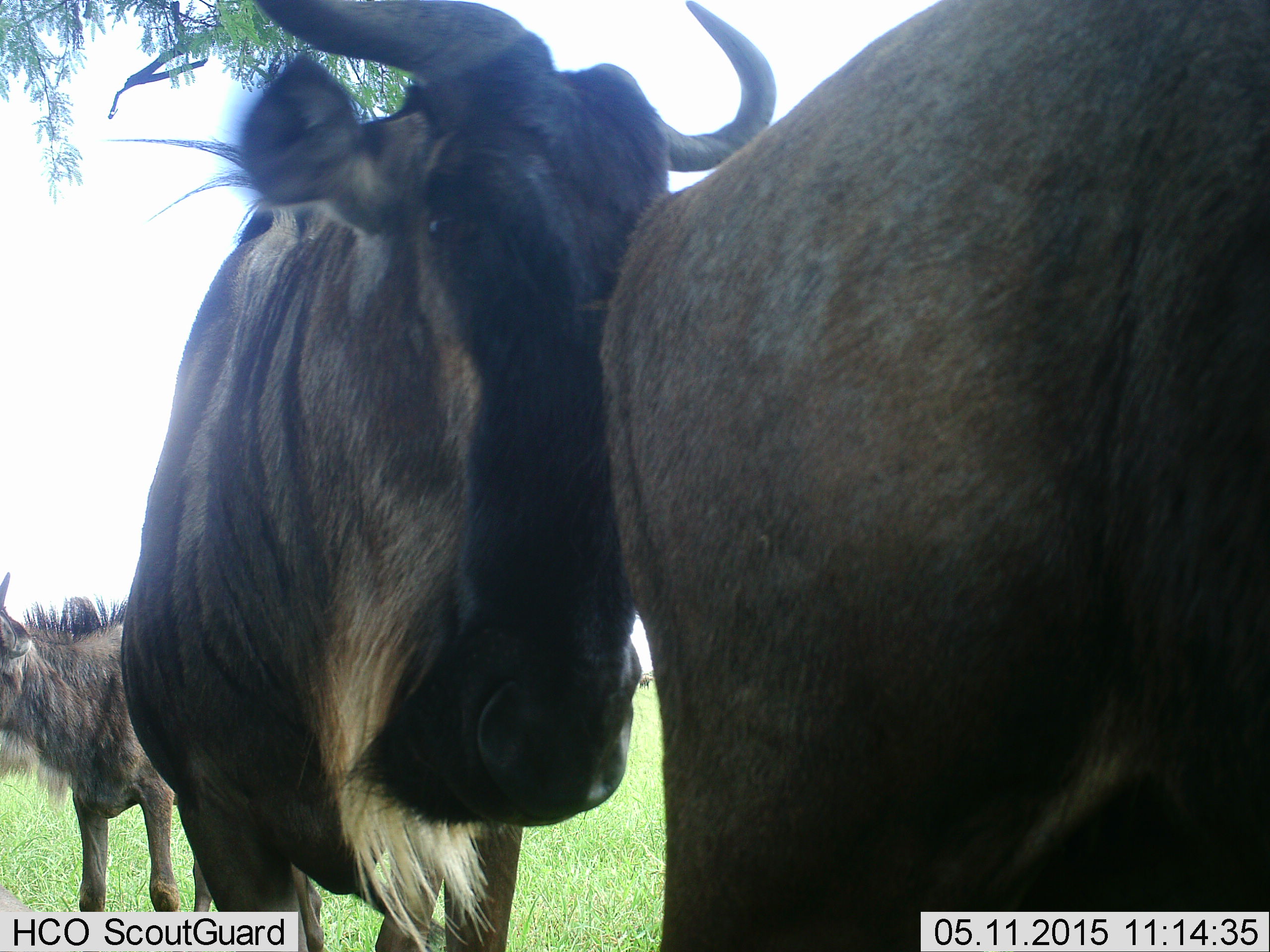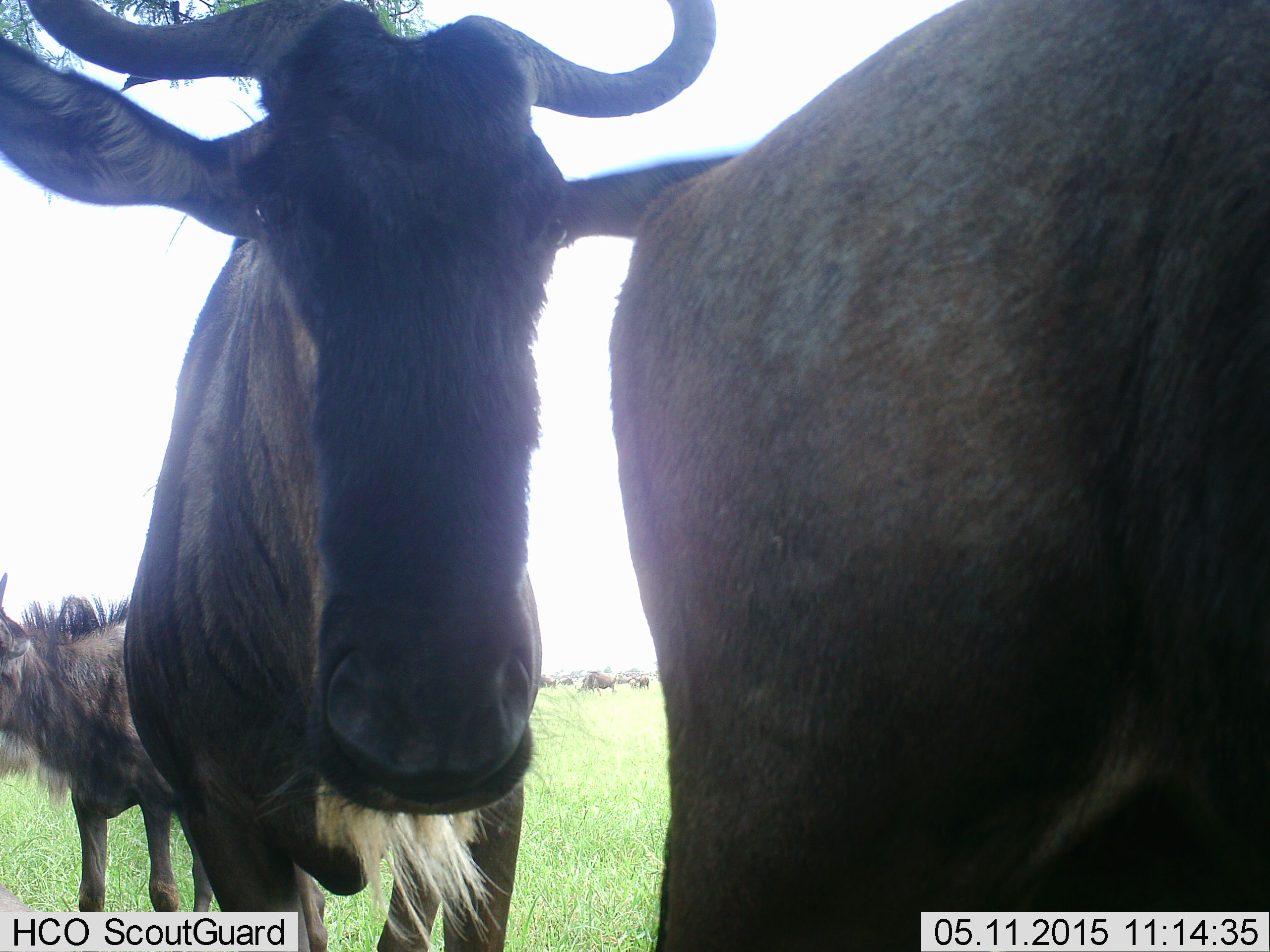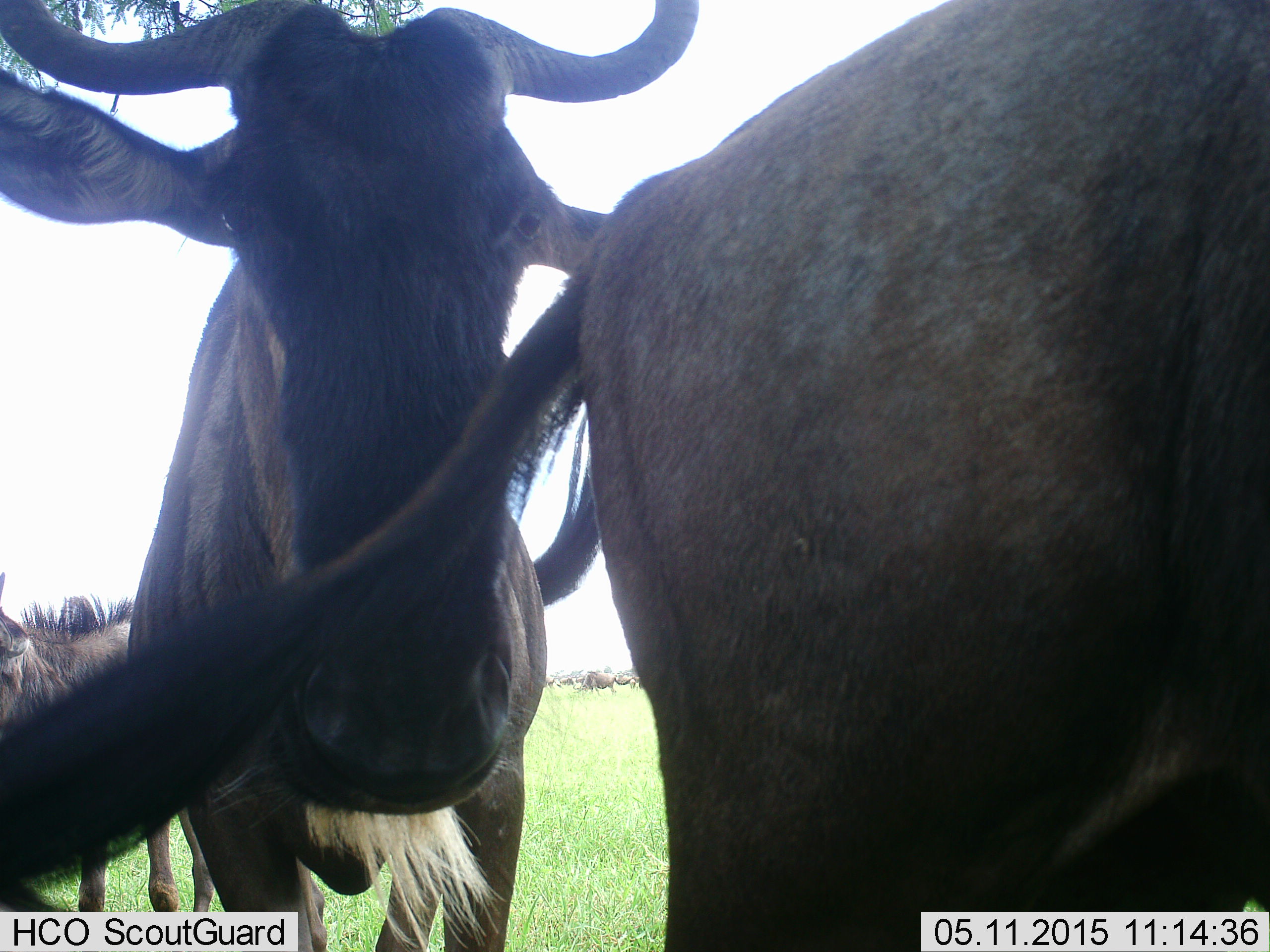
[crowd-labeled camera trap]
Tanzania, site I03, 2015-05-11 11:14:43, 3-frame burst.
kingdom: Animalia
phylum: Chordata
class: Mammalia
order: Artiodactyla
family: Bovidae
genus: Connochaetes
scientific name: Connochaetes taurinus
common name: blue wildebeest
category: wildebeest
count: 3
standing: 100%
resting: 0%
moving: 0%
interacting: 20%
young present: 20%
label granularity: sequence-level